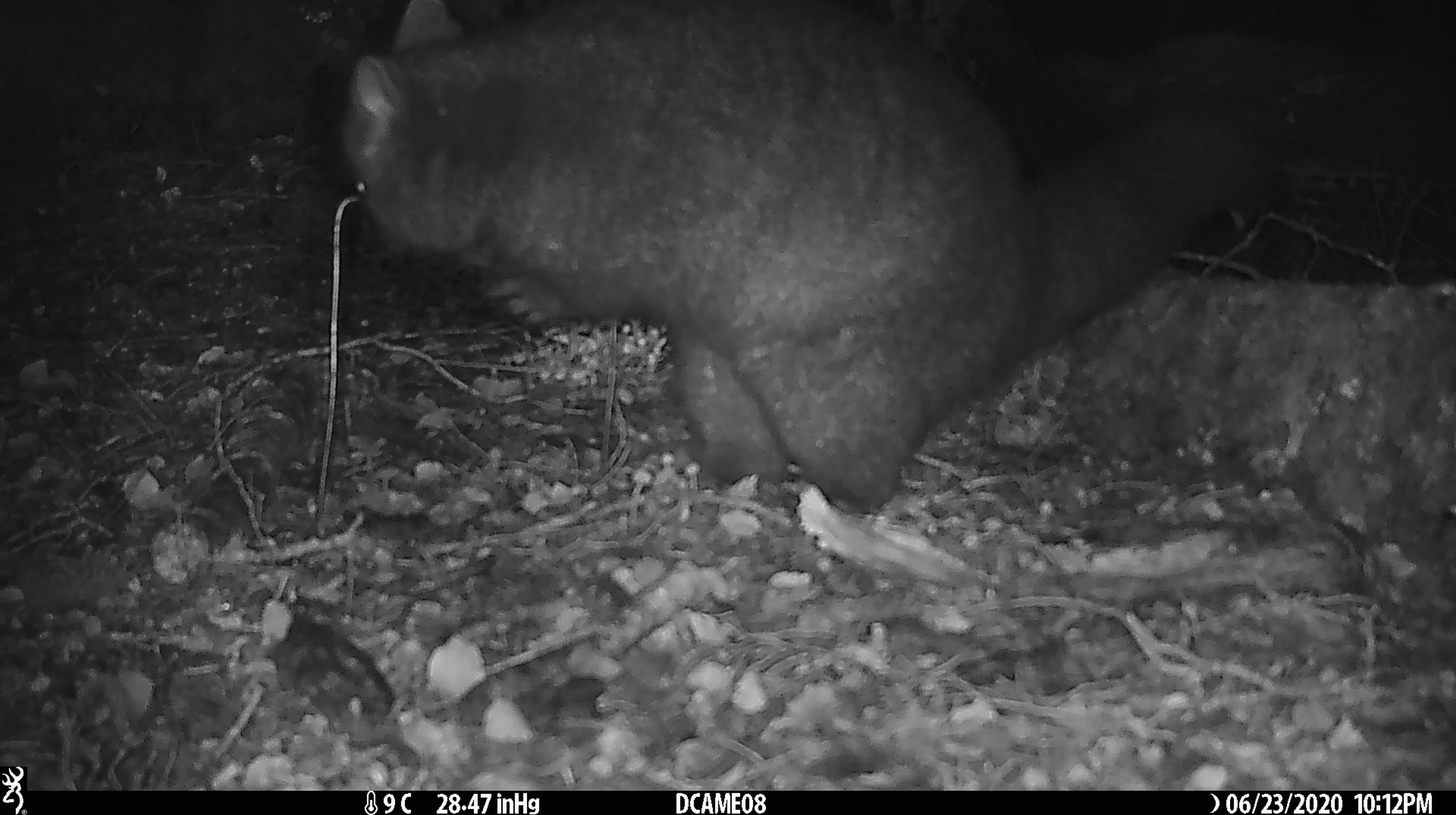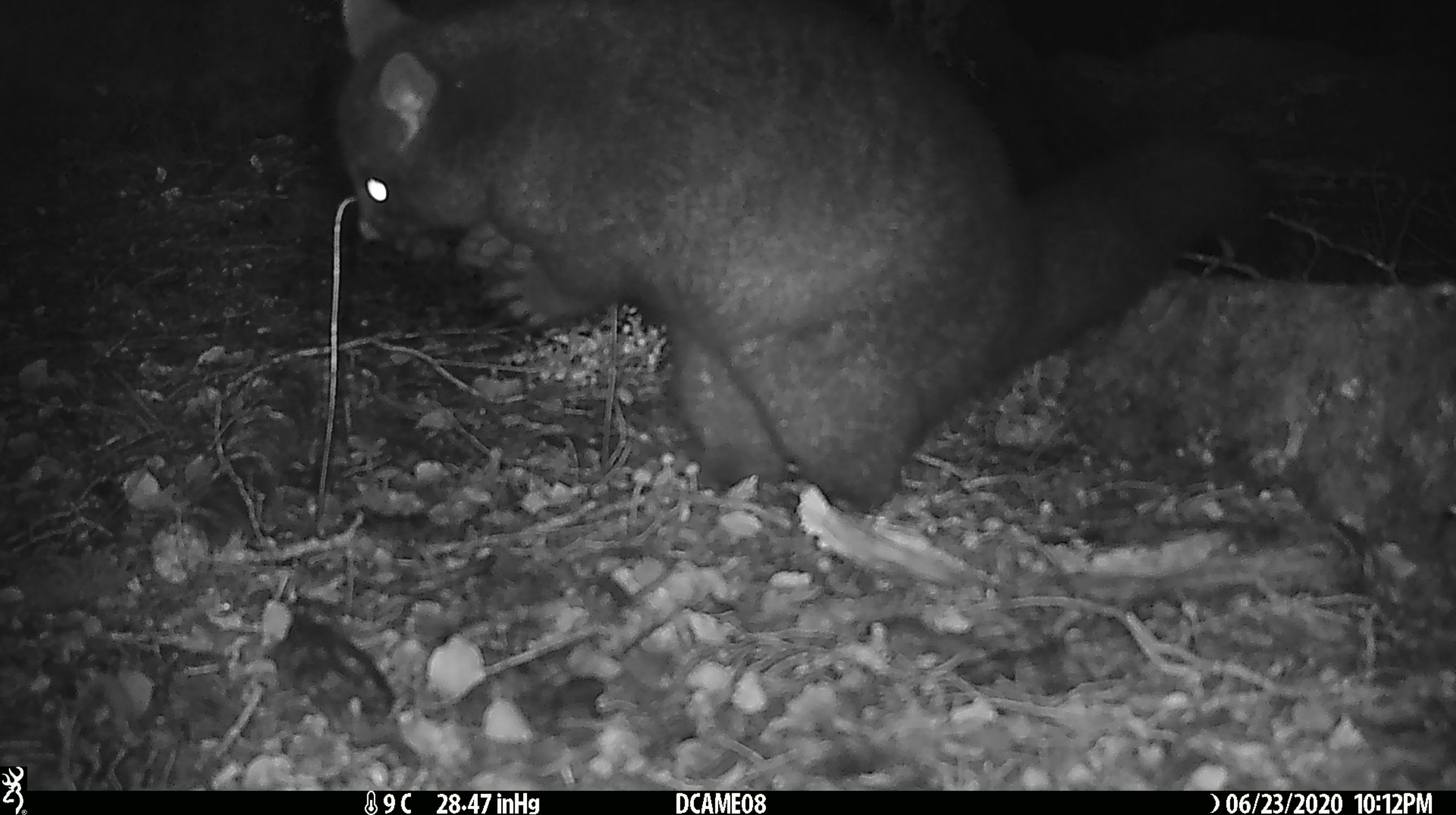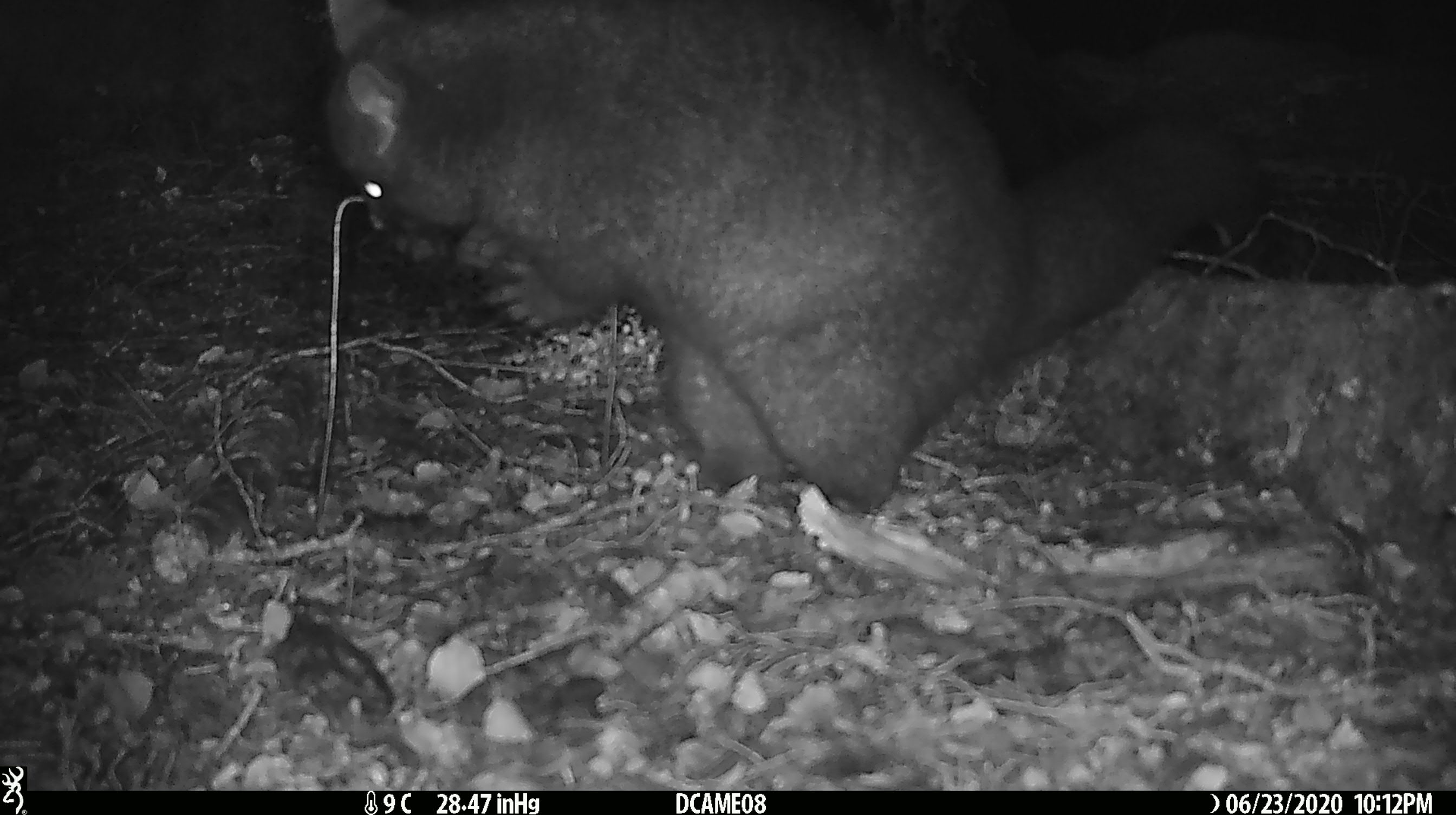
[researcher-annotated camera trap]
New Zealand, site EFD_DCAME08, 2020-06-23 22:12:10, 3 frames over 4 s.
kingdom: Animalia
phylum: Chordata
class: Mammalia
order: Diprotodontia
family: Phalangeridae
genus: Trichosurus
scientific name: Trichosurus vulpecula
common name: common brushtail possum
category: possum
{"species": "possum (common brushtail possum) (Trichosurus vulpecula)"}